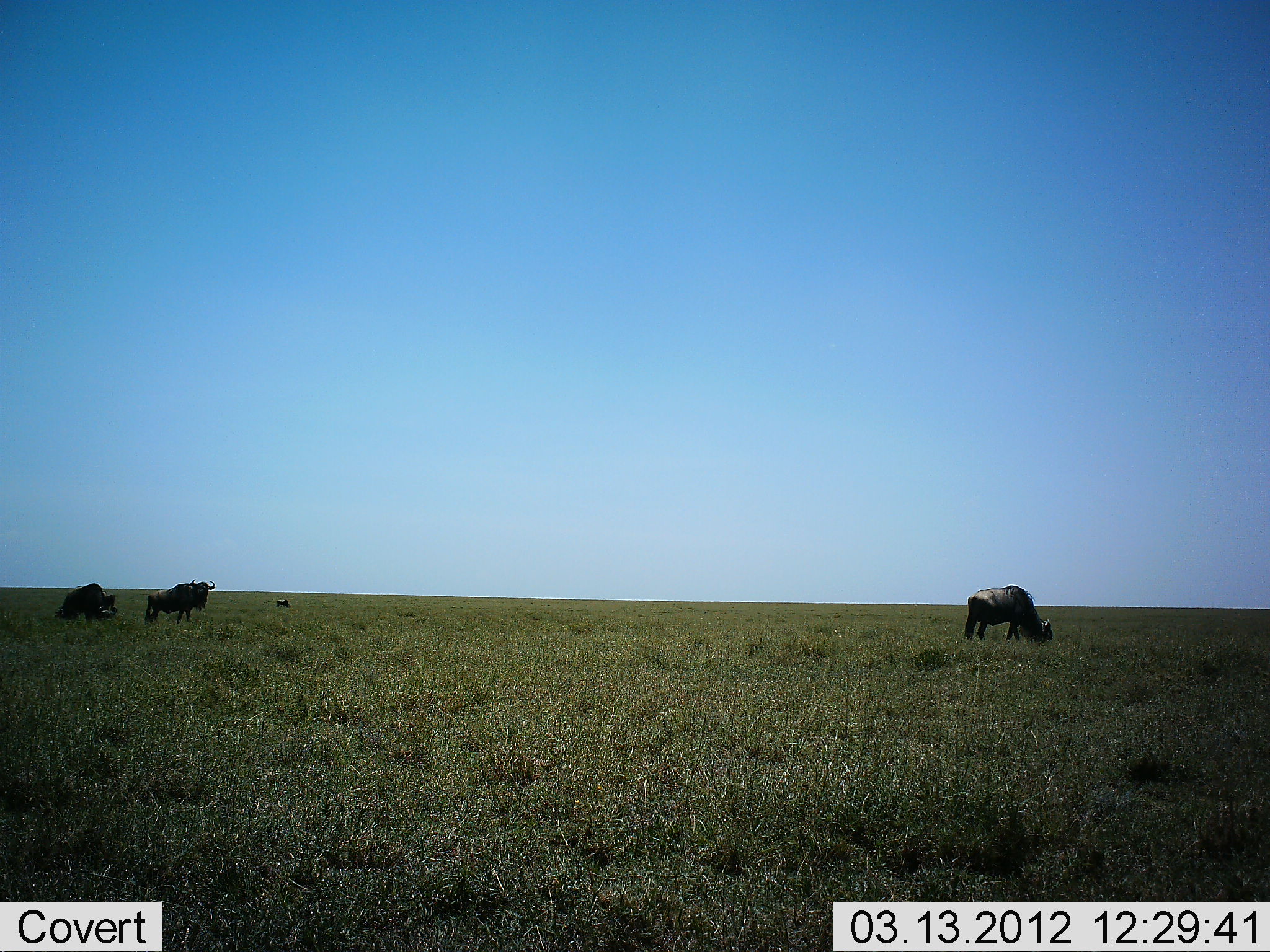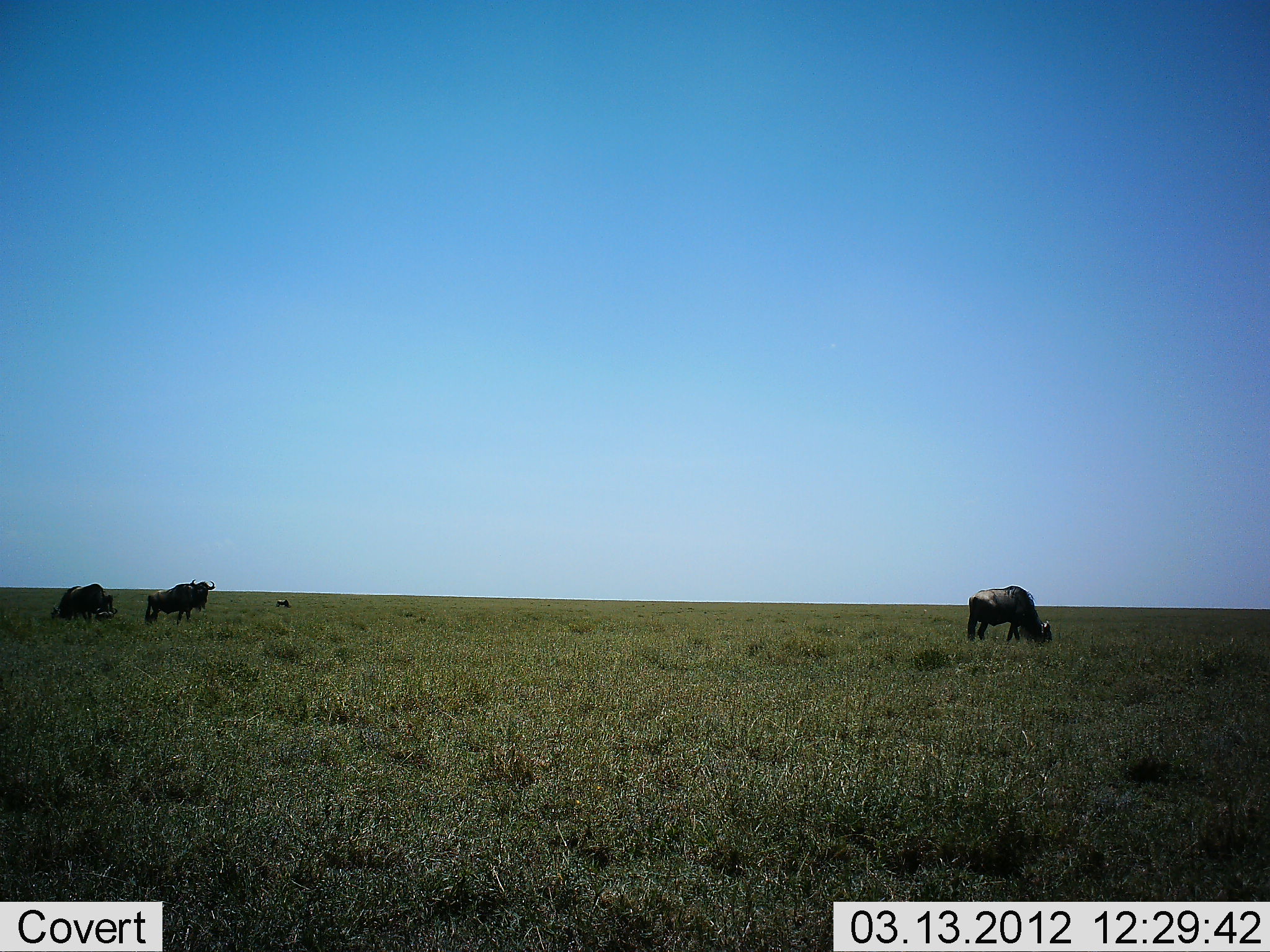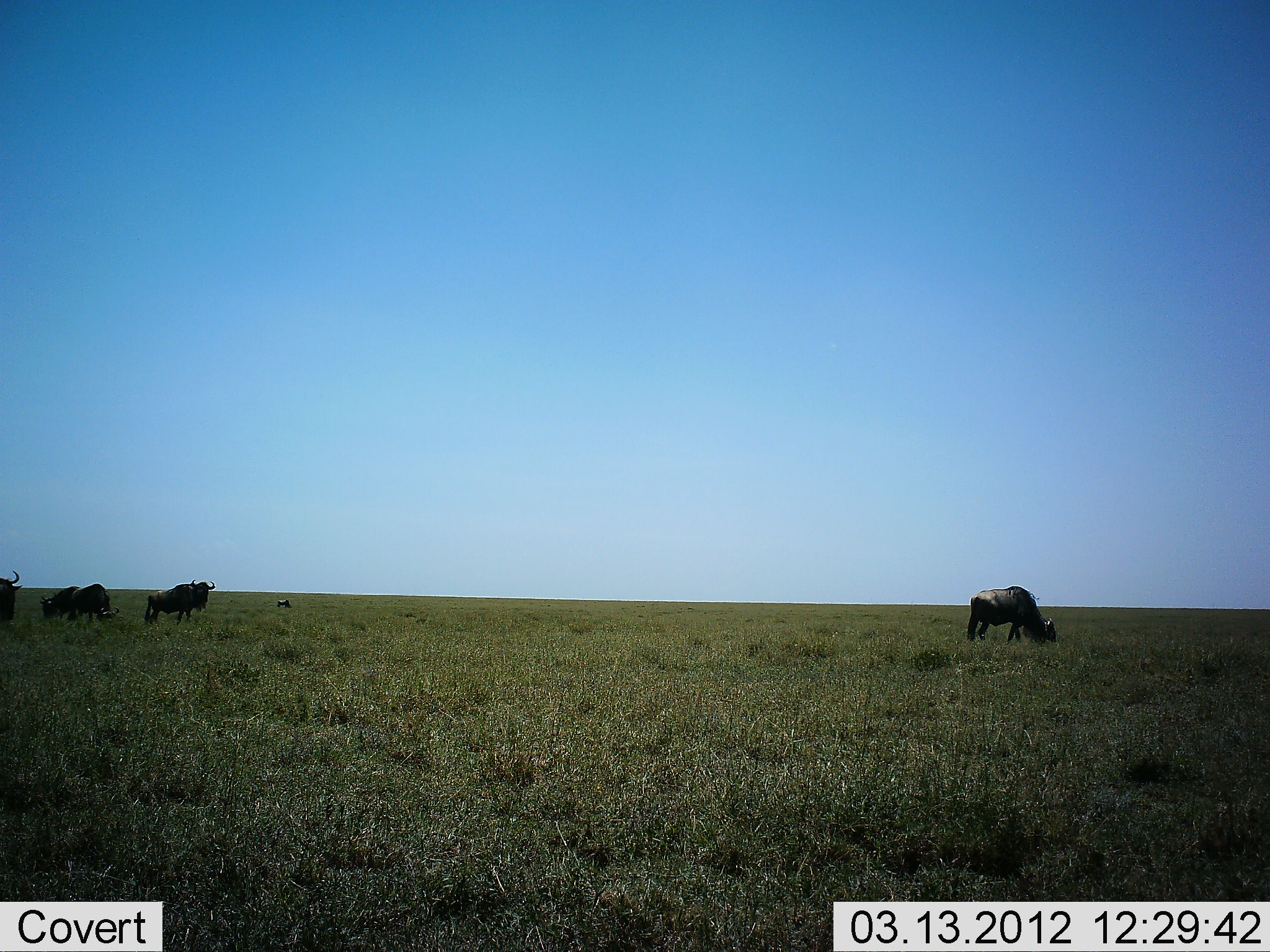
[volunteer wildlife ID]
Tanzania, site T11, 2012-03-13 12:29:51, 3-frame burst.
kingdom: Animalia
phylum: Chordata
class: Mammalia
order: Artiodactyla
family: Bovidae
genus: Connochaetes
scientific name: Connochaetes taurinus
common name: blue wildebeest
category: wildebeest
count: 5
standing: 59%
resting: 6%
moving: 47%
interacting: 0%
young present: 0%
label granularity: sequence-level